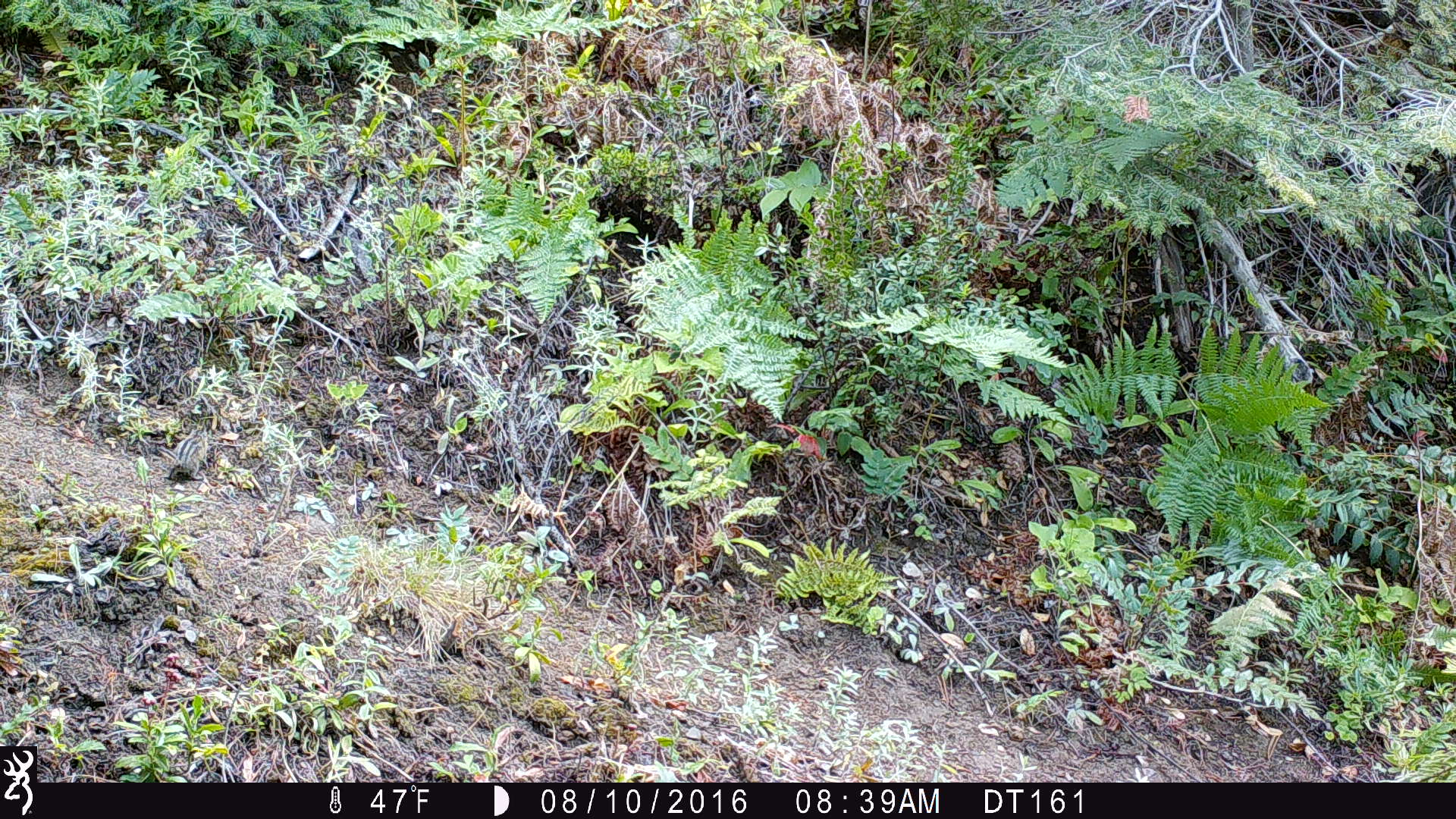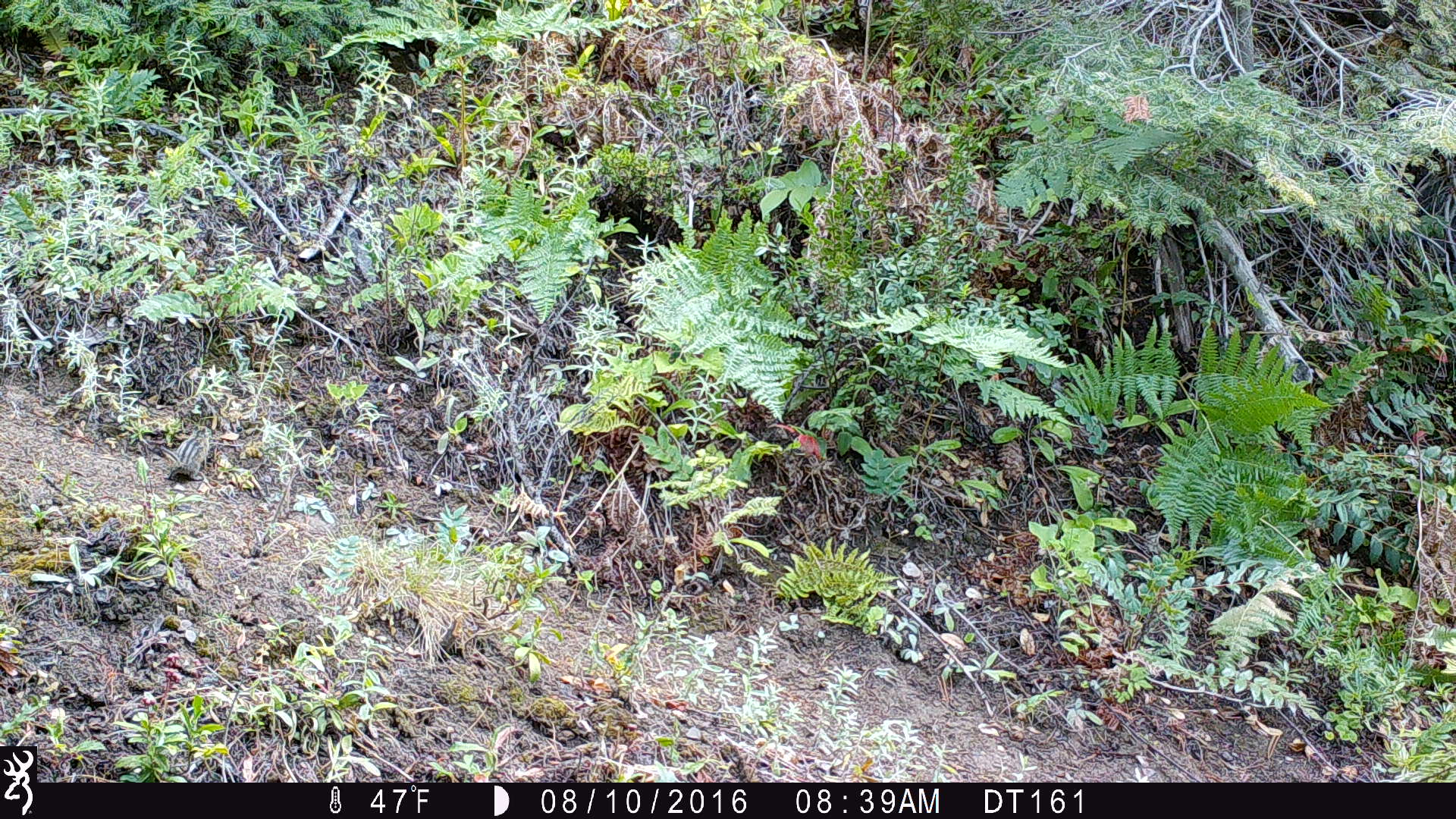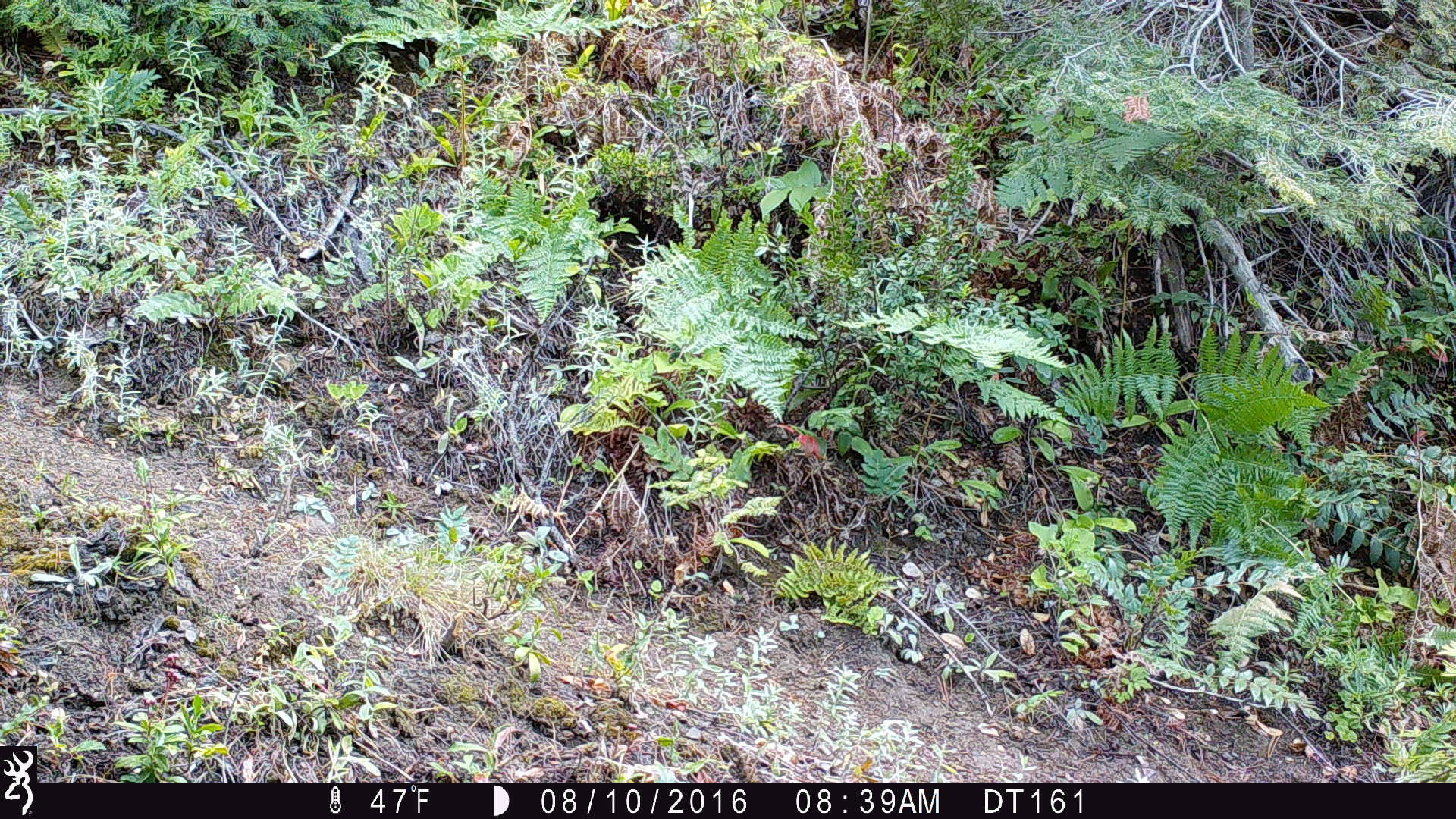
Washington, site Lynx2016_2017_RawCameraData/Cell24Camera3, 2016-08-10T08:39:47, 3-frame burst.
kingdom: Animalia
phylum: Chordata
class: Mammalia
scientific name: Mammalia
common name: small mammal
Small mammal (Mammalia). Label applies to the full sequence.